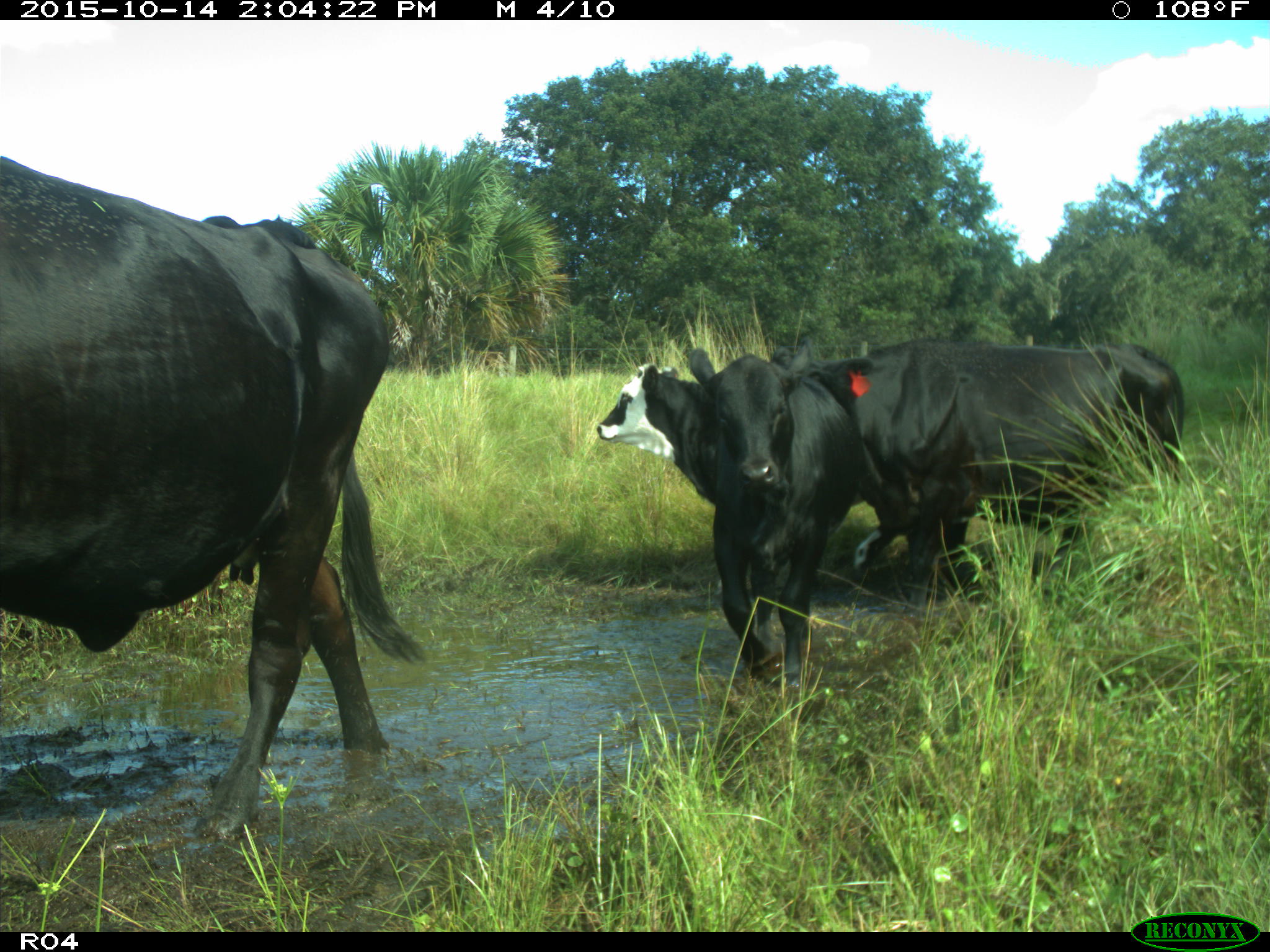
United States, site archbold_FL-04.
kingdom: Animalia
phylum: Chordata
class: Mammalia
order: Artiodactyla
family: Bovidae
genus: Bos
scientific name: Bos taurus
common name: domestic cow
Bos taurus (domestic cow).